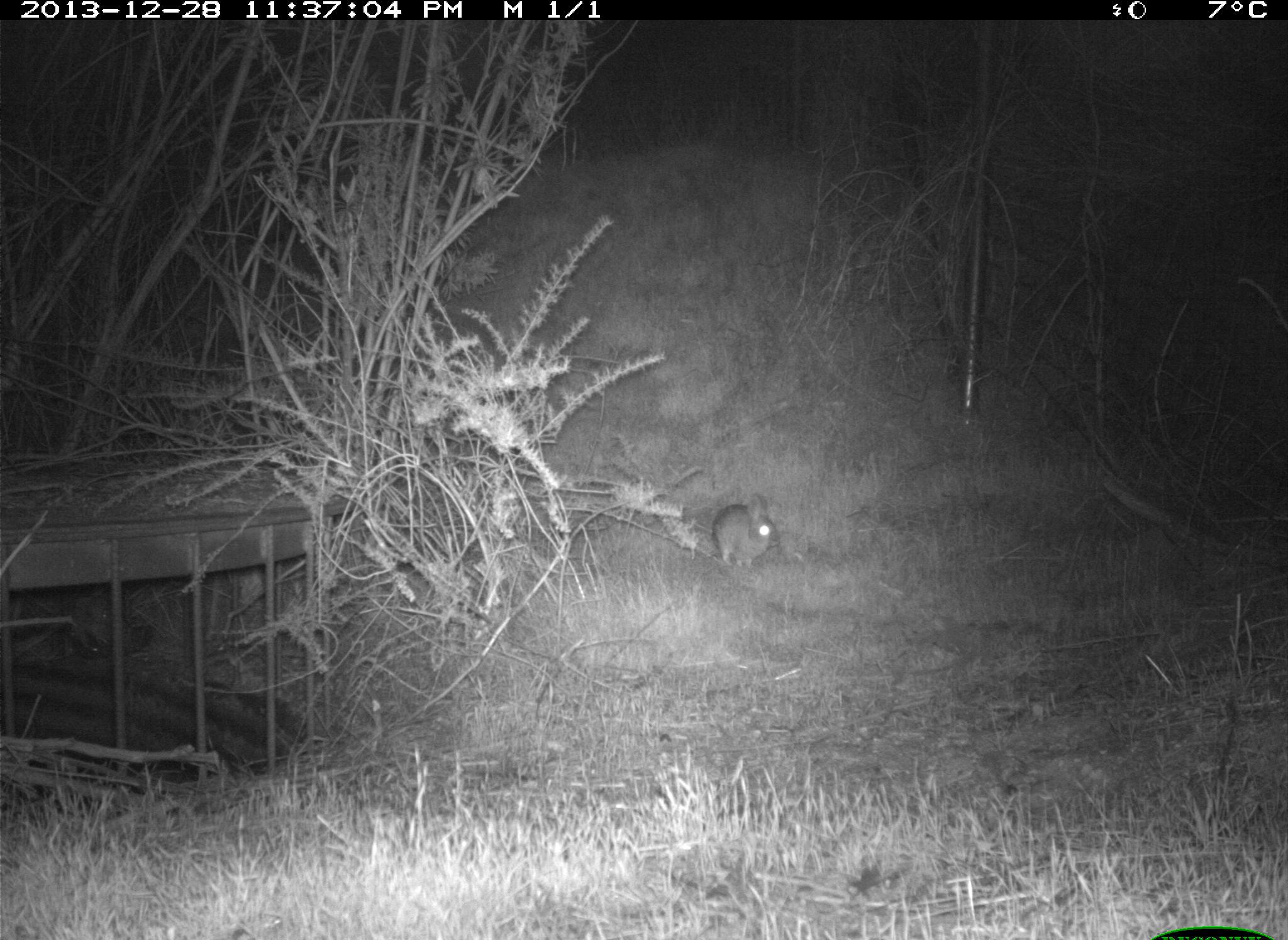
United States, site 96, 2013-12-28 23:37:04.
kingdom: Animalia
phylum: Chordata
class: Mammalia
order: Lagomorpha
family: Leporidae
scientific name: Leporidae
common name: rabbits and hares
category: rabbit